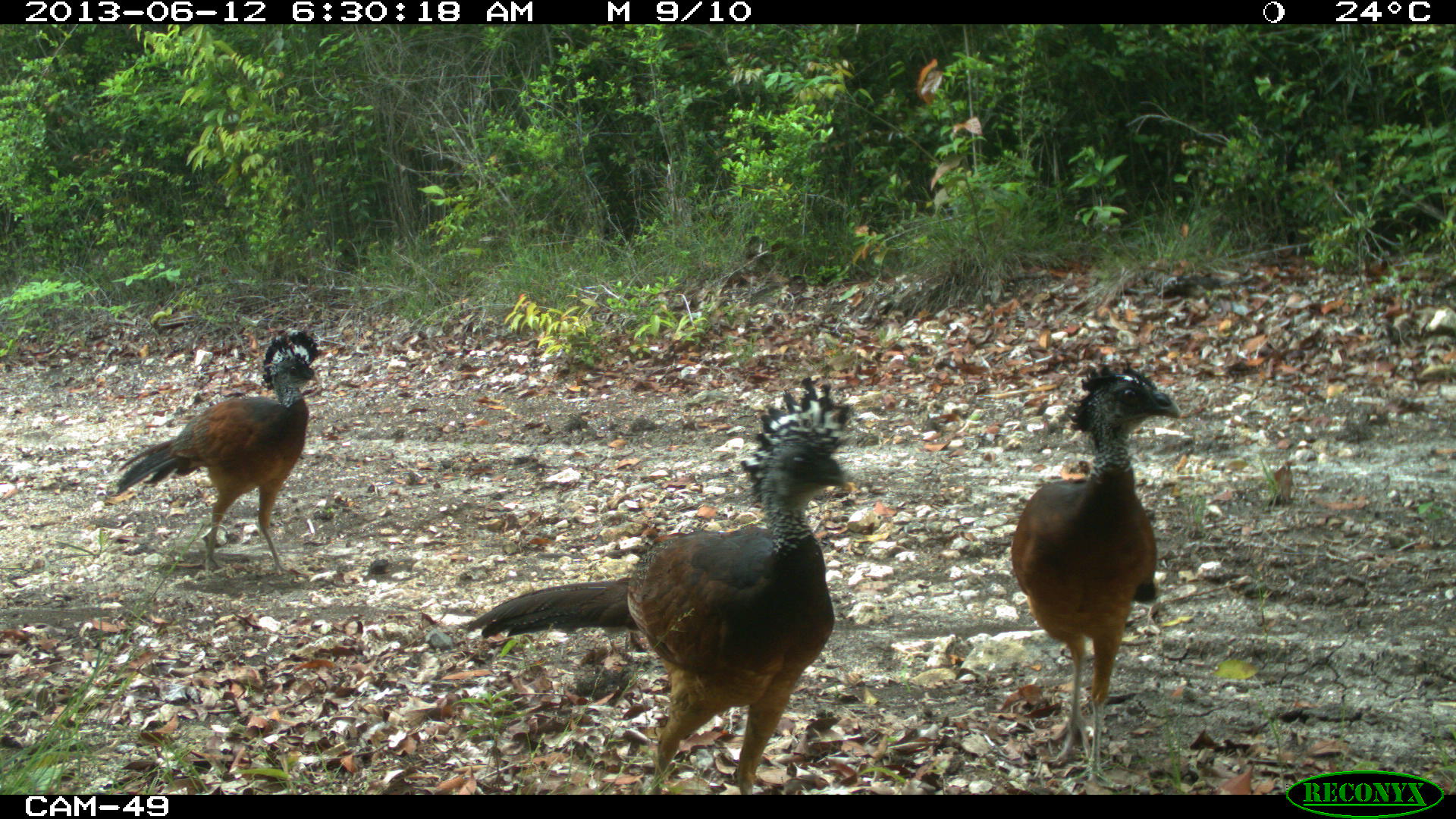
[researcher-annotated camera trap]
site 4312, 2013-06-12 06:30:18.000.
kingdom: Animalia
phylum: Chordata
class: Aves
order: Galliformes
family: Cracidae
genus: Crax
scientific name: Crax rubra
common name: great curassow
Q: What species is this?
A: Crax rubra (great curassow).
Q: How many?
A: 3.